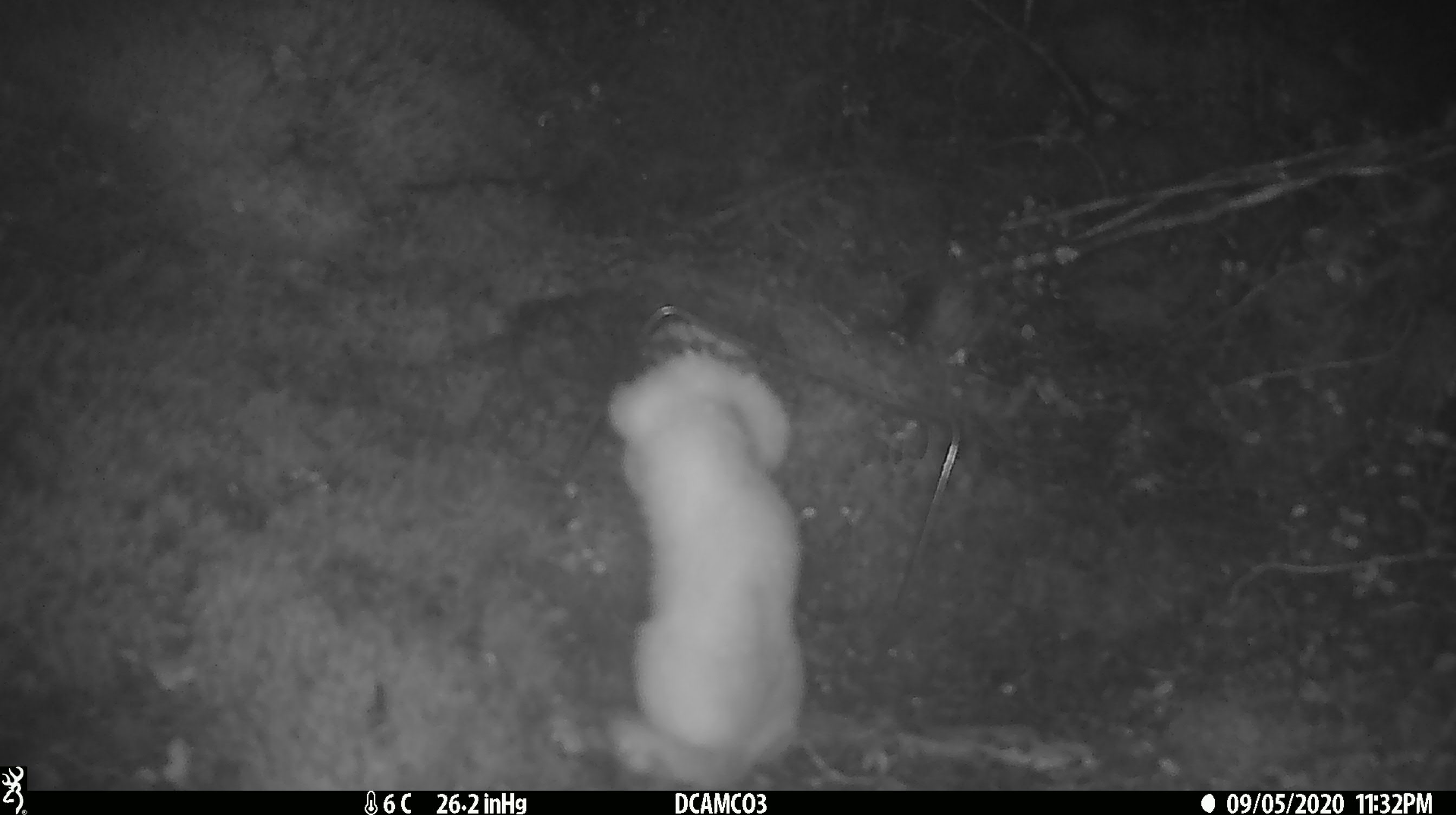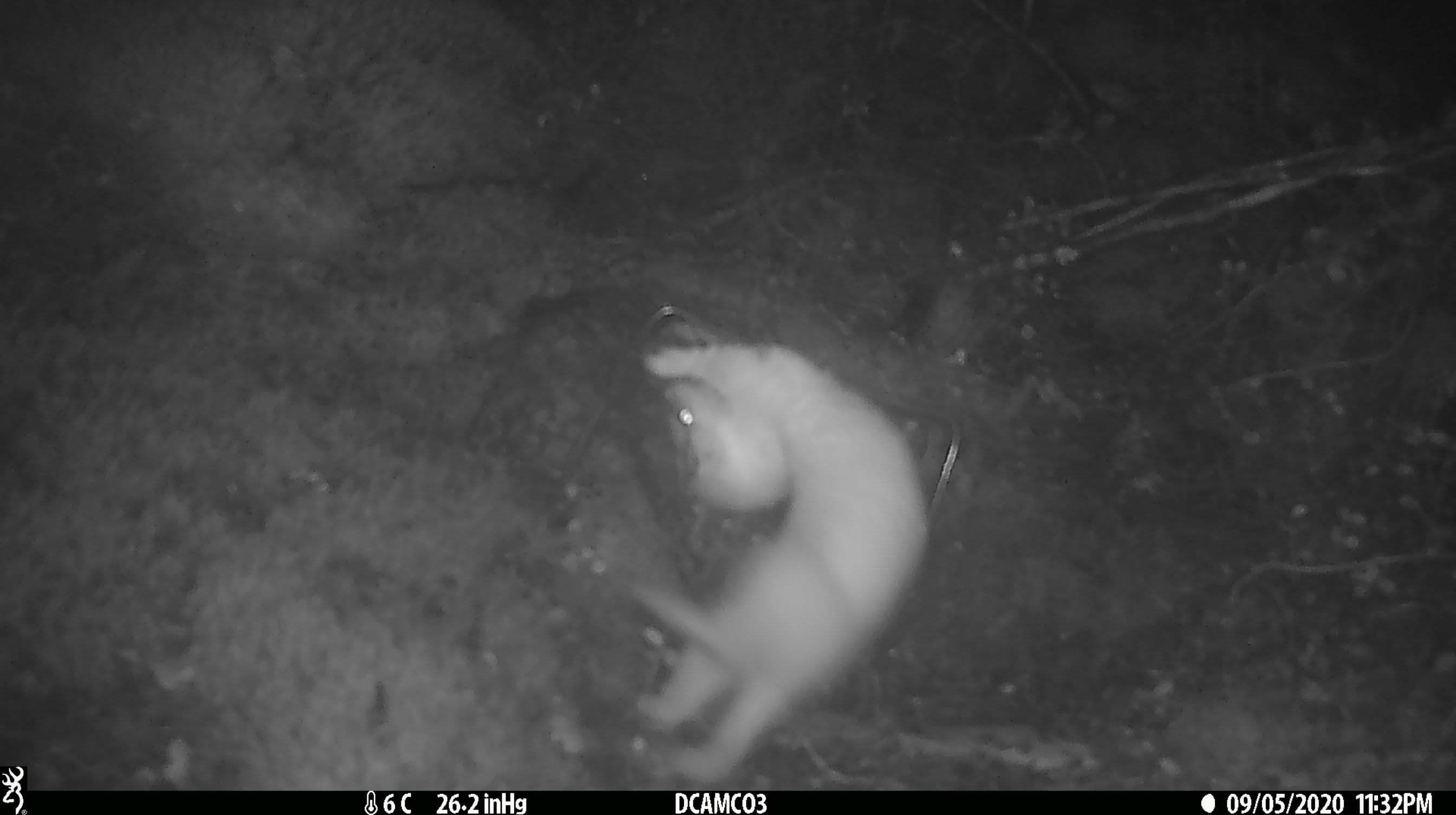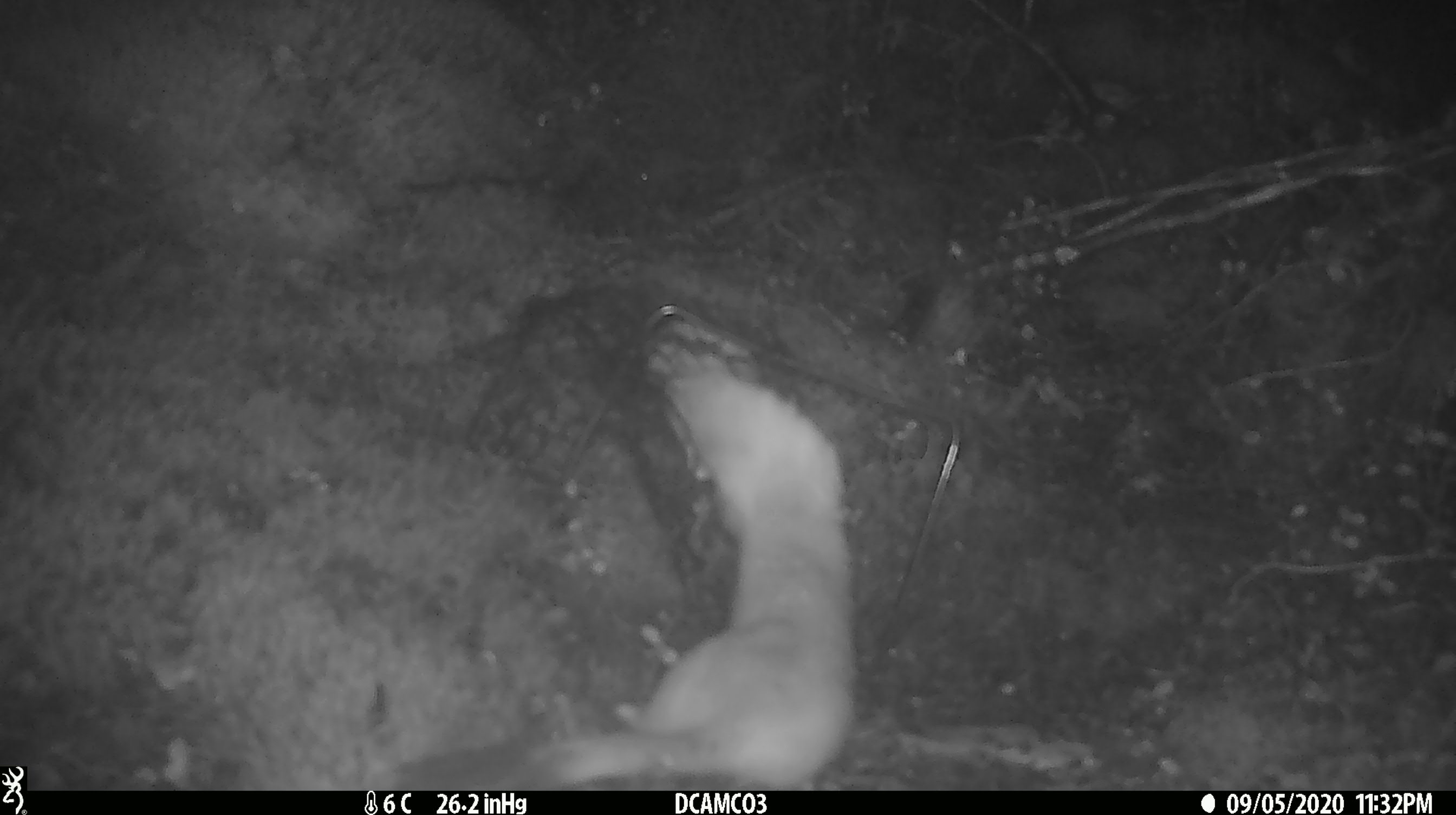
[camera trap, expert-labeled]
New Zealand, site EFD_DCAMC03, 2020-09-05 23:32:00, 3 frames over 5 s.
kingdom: Animalia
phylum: Chordata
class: Mammalia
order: Carnivora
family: Mustelidae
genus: Mustela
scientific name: Mustela erminea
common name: stoat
Stoat (Mustela erminea).